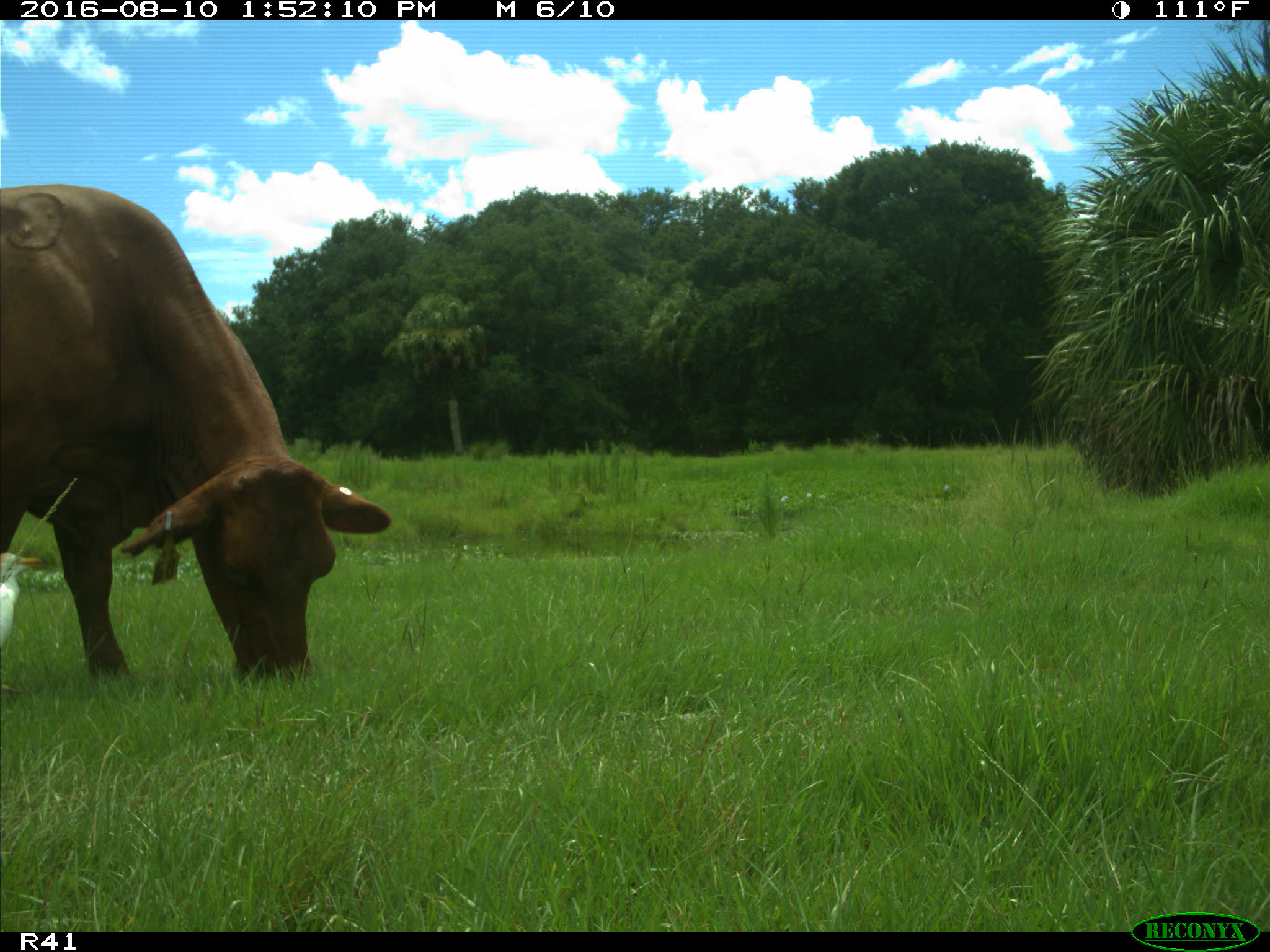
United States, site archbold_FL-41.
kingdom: Animalia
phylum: Chordata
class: Mammalia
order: Artiodactyla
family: Bovidae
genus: Bos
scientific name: Bos taurus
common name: domestic cow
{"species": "Bos taurus (domestic cow)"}